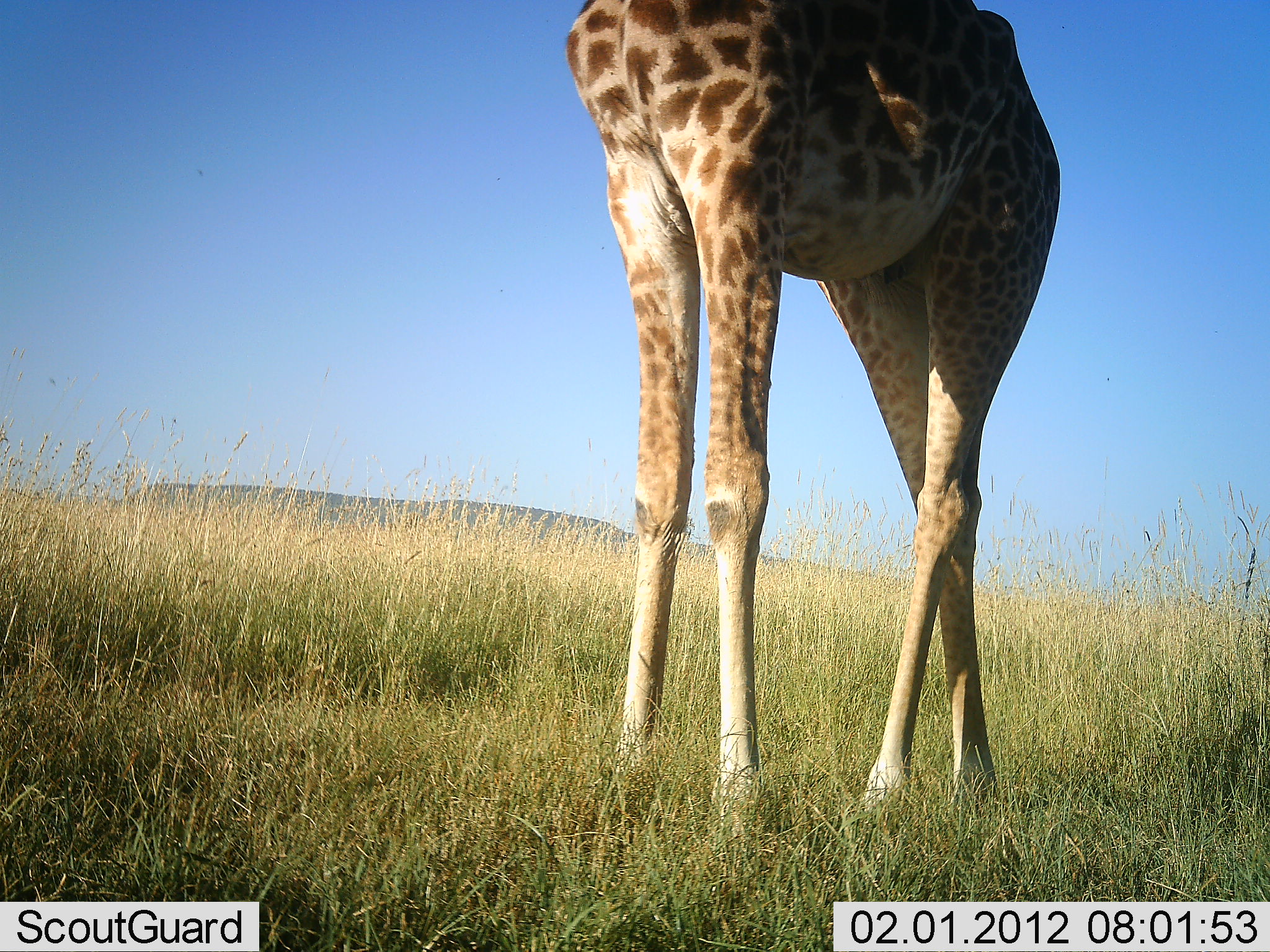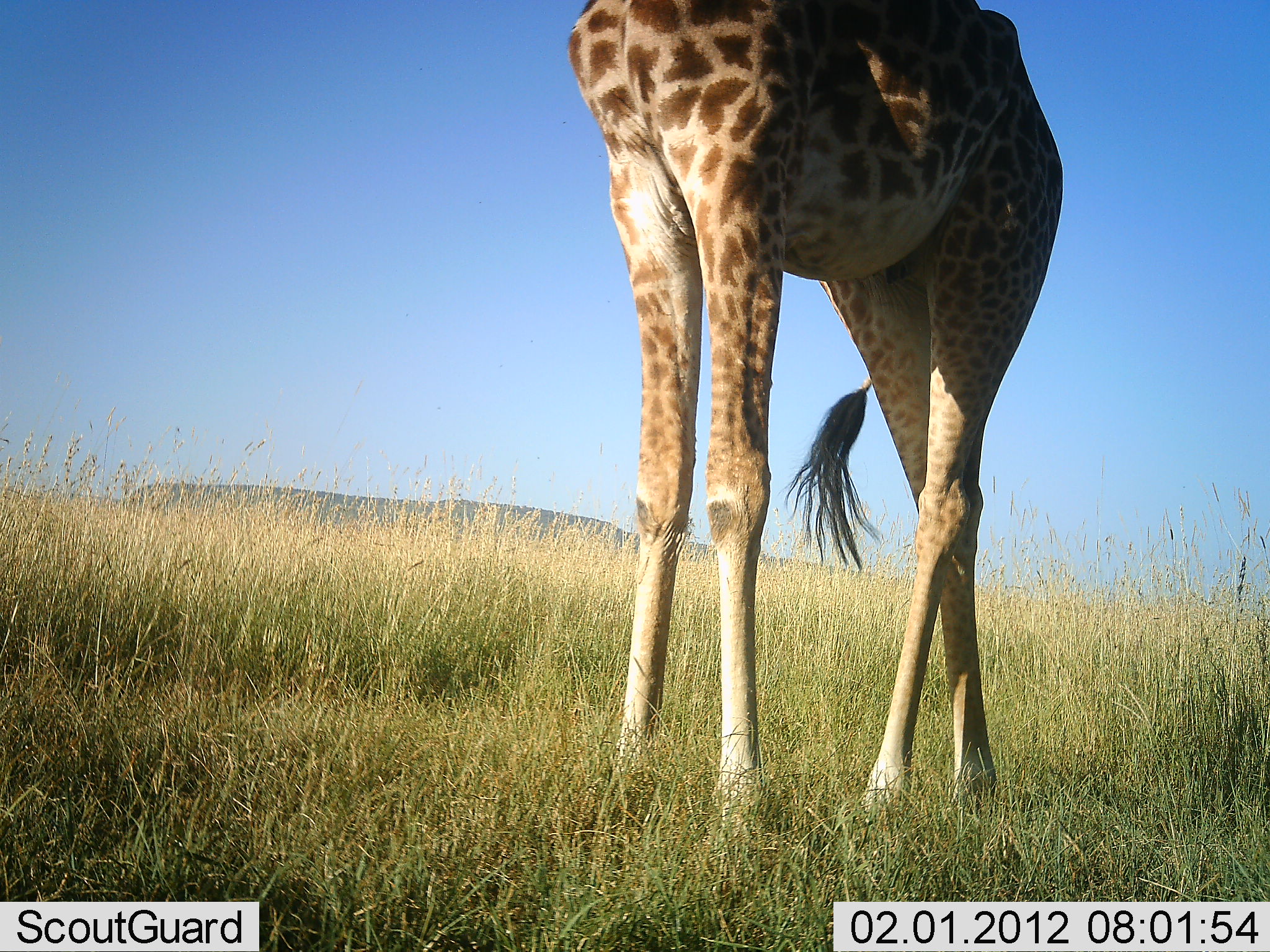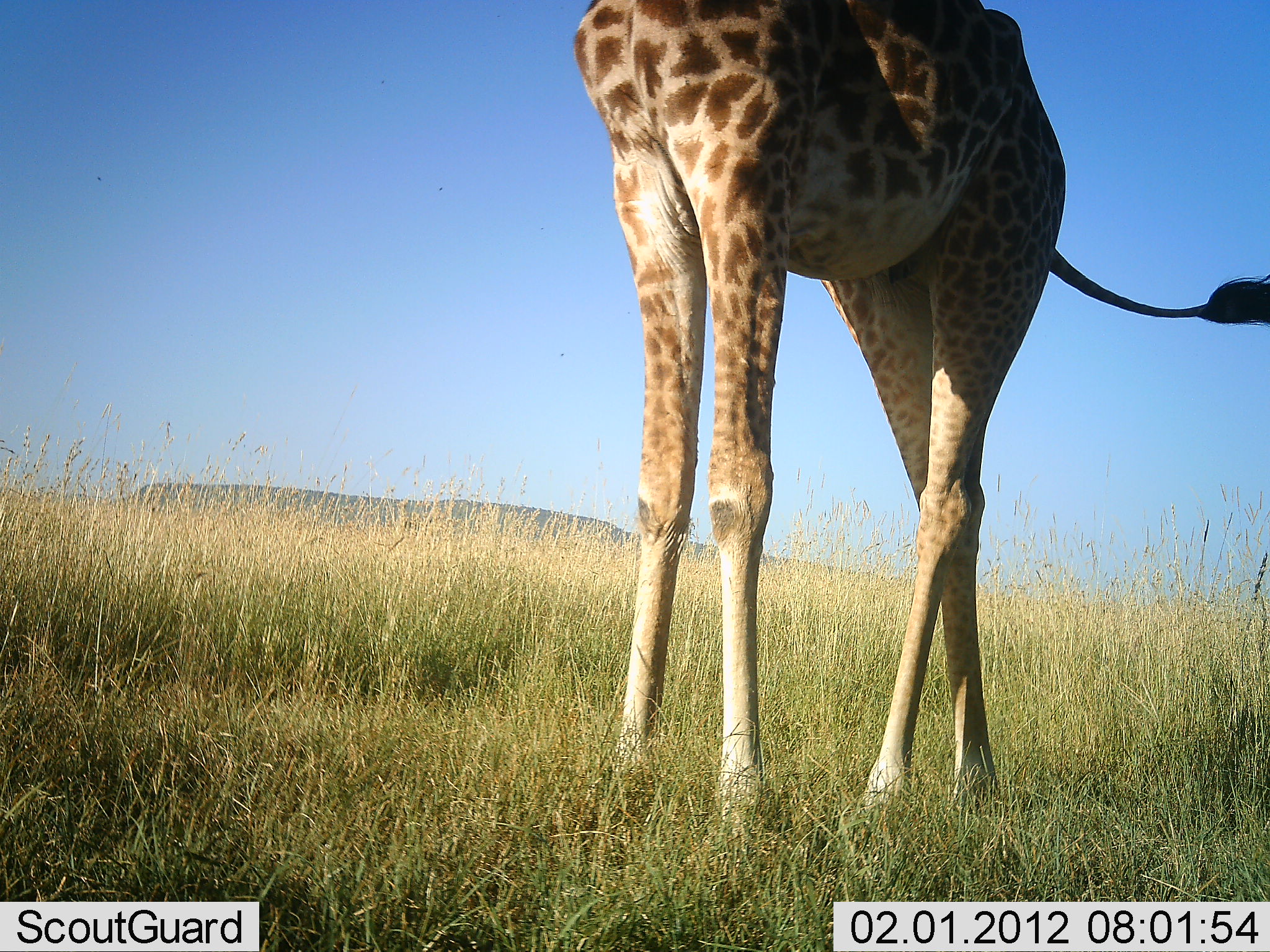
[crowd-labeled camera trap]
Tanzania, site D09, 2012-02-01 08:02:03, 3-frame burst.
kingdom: Animalia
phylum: Chordata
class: Mammalia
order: Artiodactyla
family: Giraffidae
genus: Giraffa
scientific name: Giraffa camelopardalis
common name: giraffe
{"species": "giraffe (Giraffa camelopardalis)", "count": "1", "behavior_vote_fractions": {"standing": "92%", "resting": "0%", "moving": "8%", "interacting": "0%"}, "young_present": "0%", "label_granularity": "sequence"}